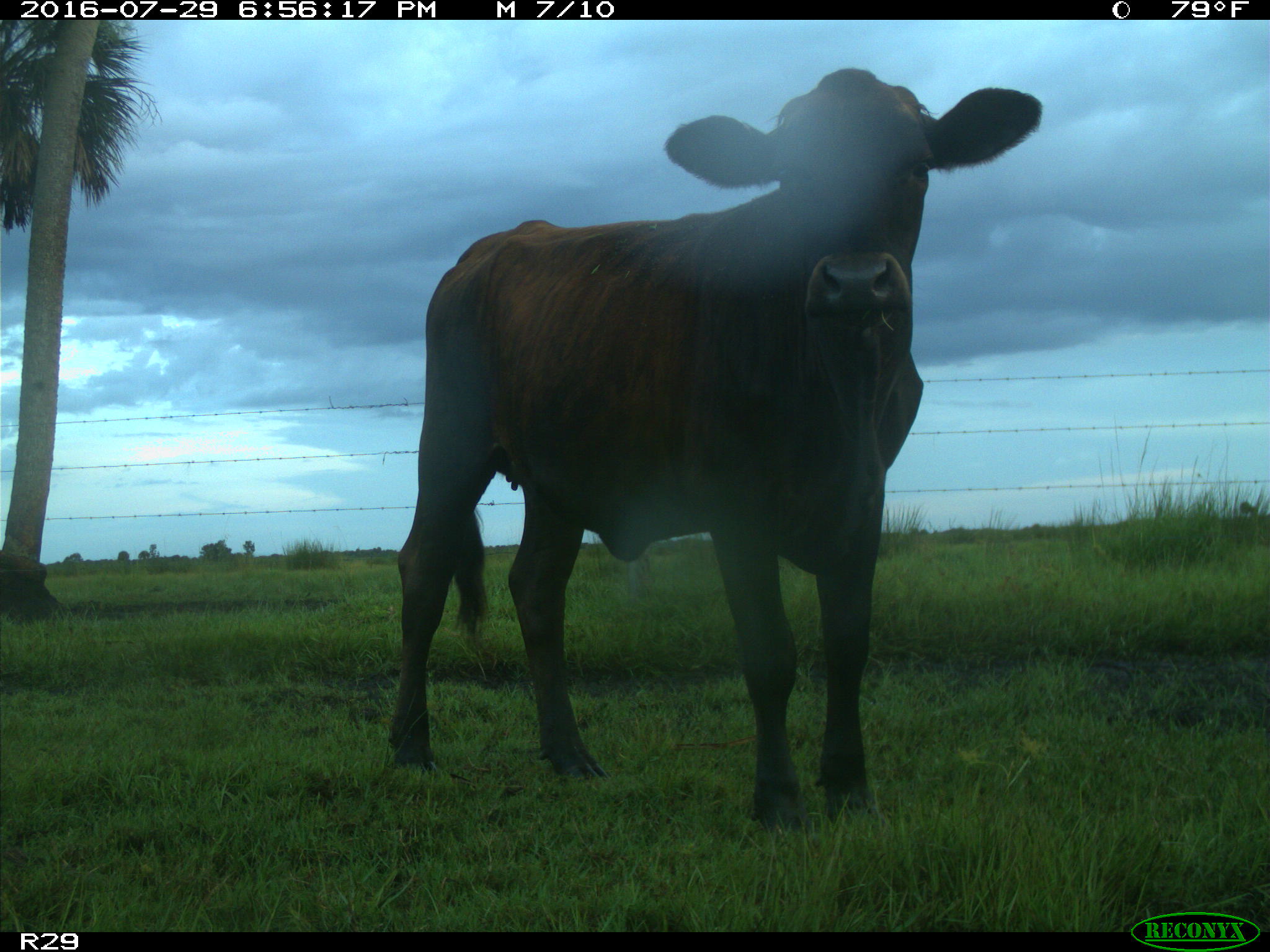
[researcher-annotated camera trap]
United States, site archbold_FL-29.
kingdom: Animalia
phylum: Chordata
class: Mammalia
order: Artiodactyla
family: Bovidae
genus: Bos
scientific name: Bos taurus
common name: domestic cow